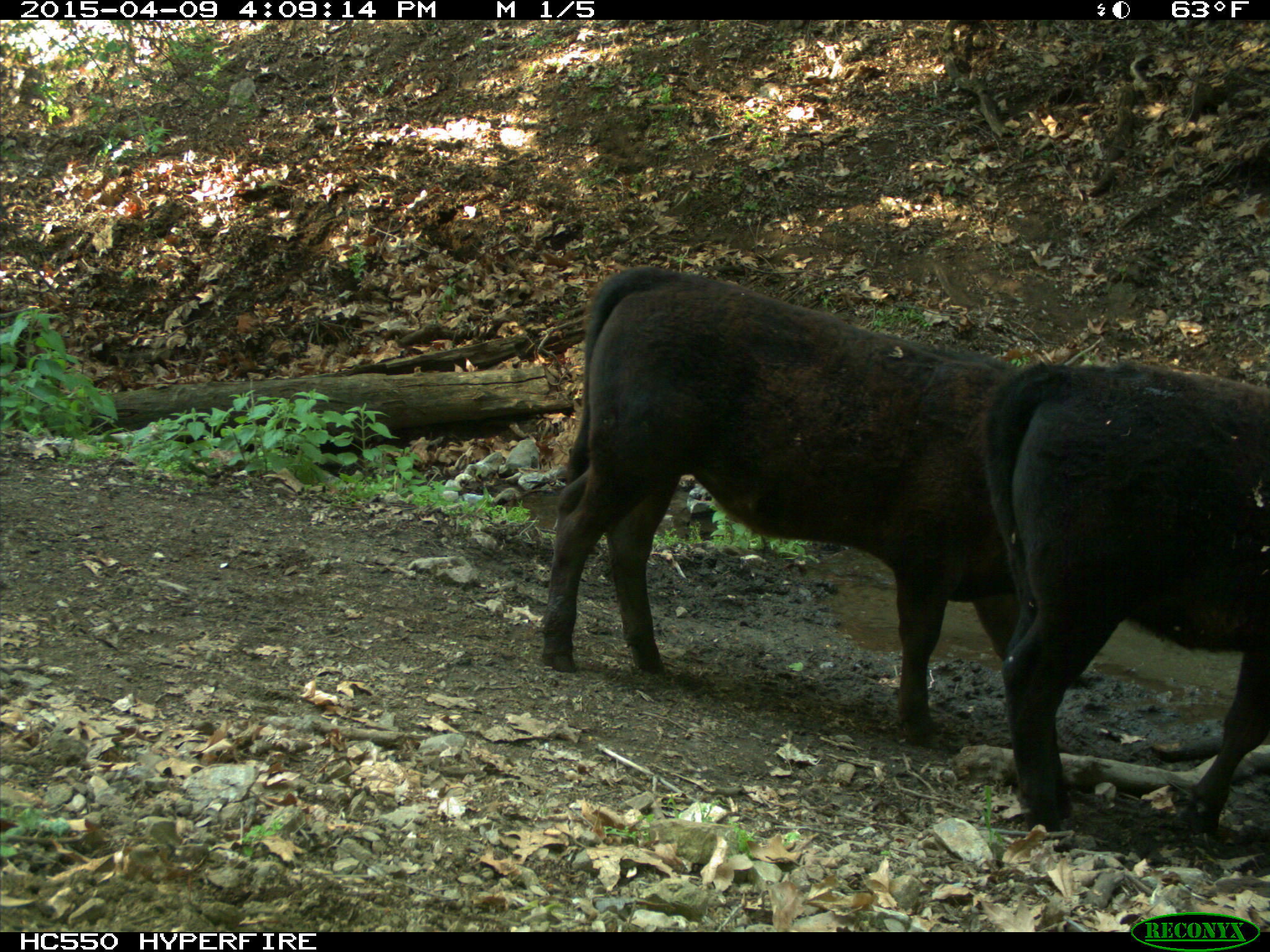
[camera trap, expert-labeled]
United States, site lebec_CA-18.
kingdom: Animalia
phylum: Chordata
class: Mammalia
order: Artiodactyla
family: Bovidae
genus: Bos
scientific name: Bos taurus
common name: domestic cow